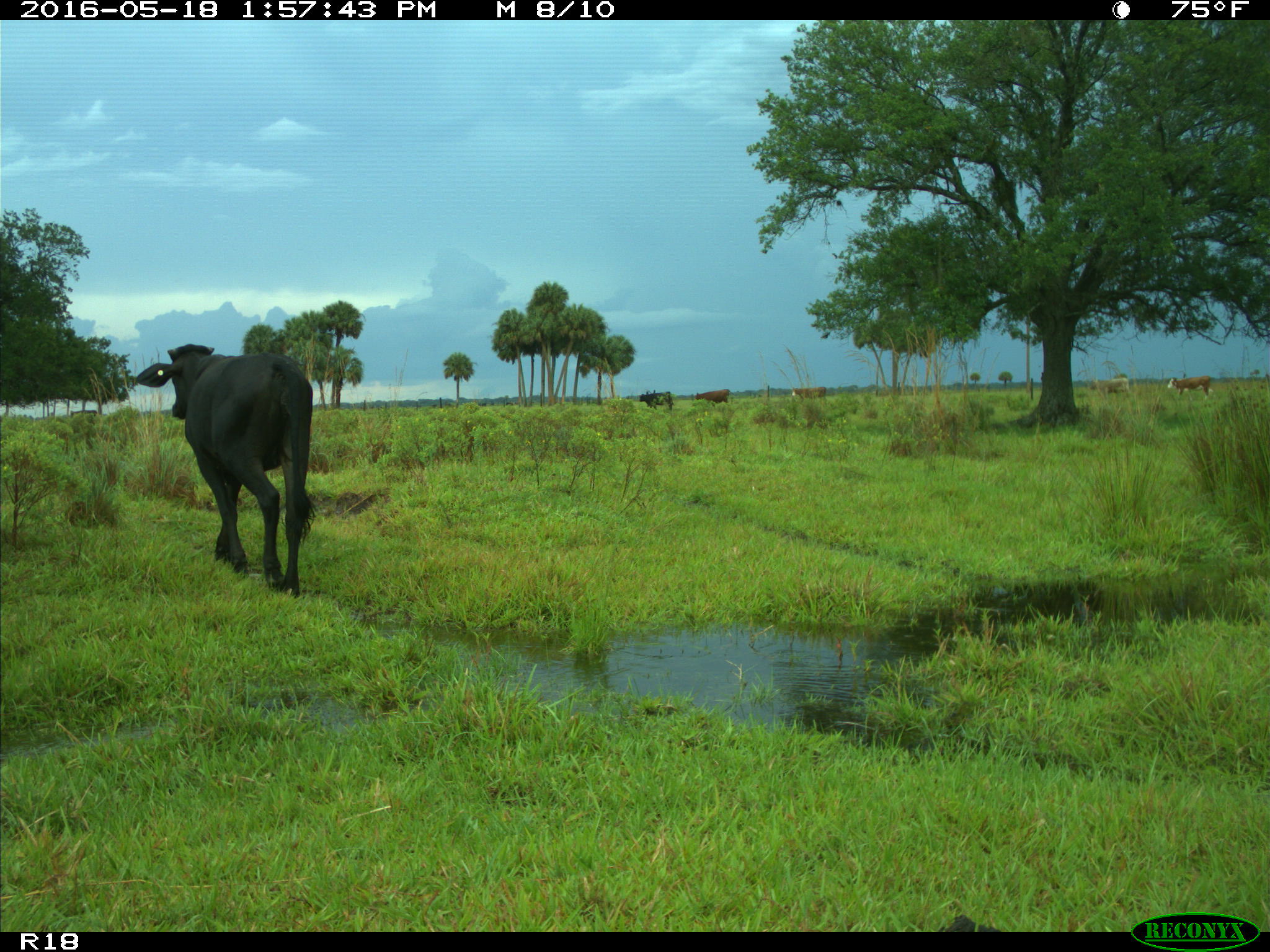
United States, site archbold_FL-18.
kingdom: Animalia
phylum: Chordata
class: Mammalia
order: Artiodactyla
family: Bovidae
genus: Bos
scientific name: Bos taurus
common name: domestic cow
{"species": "Bos taurus (domestic cow)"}